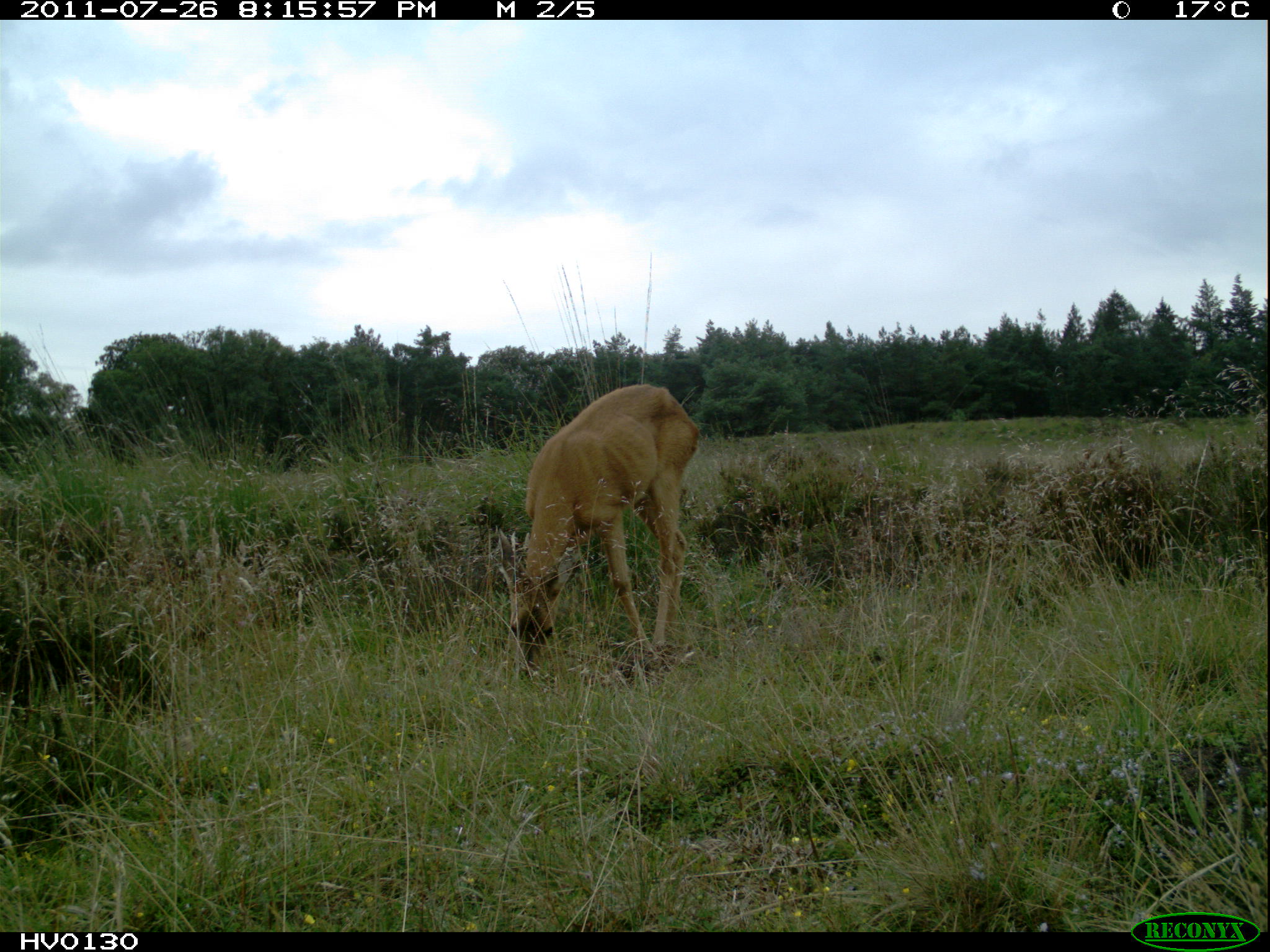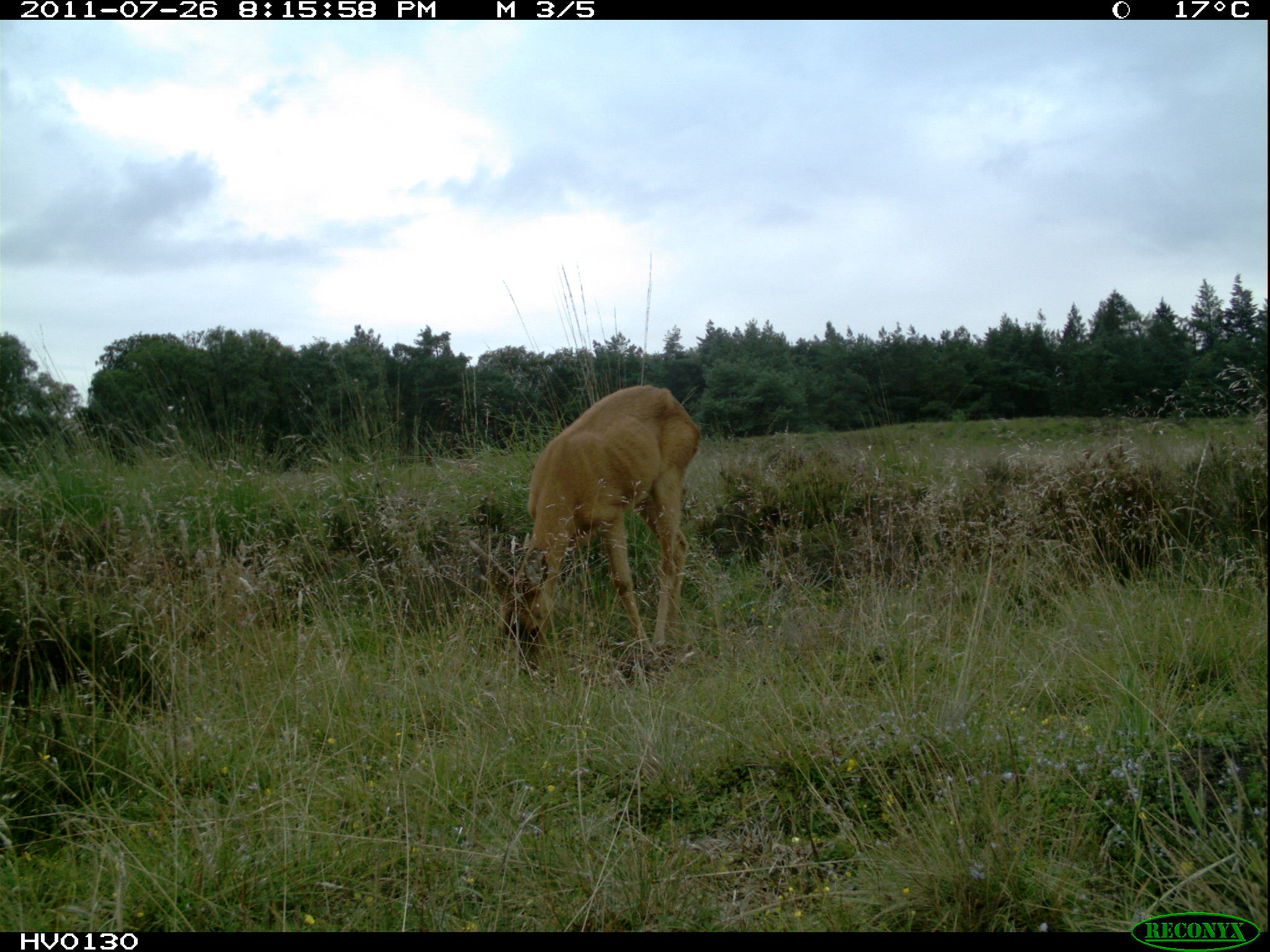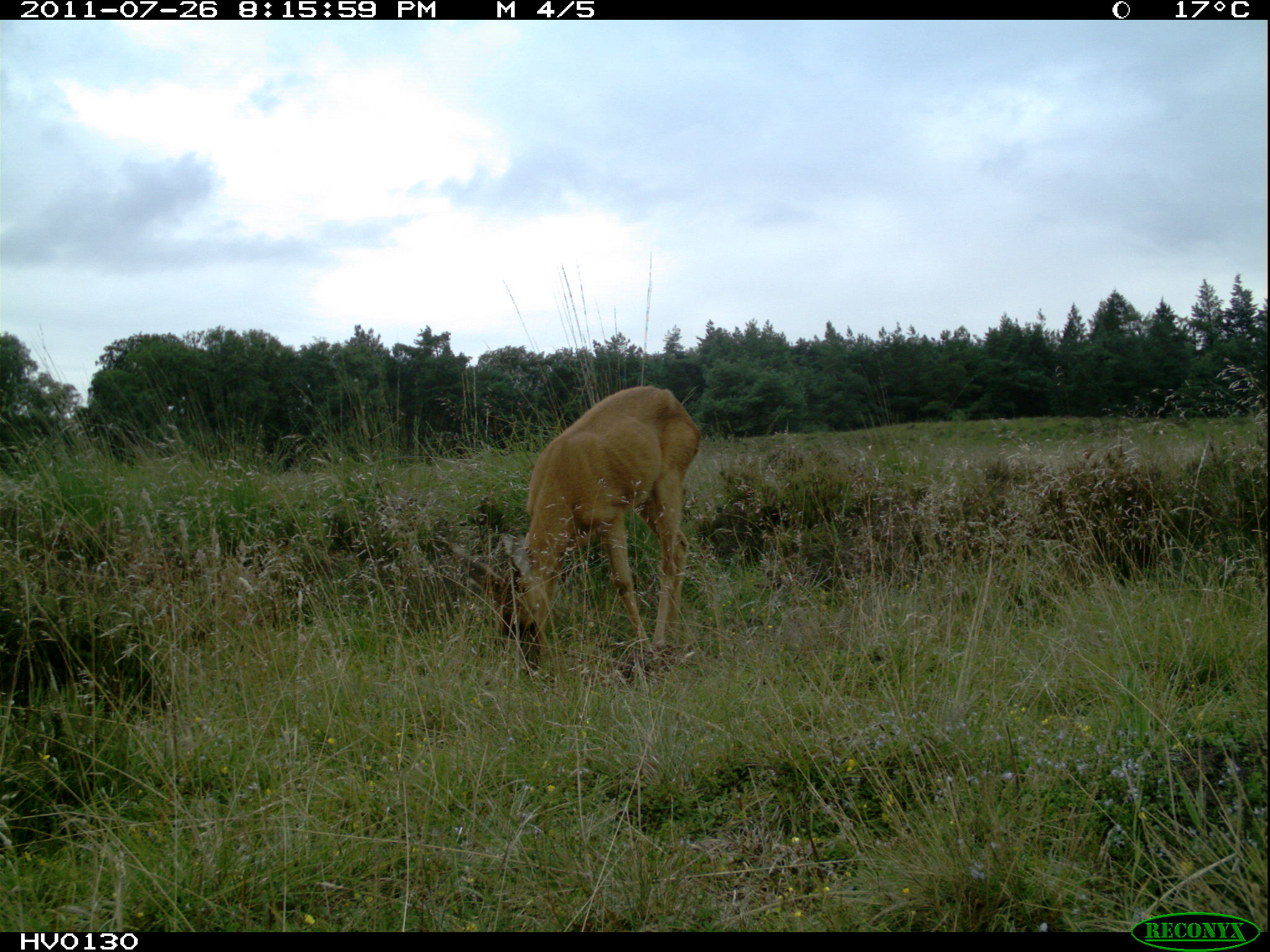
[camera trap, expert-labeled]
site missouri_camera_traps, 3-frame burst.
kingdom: Animalia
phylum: Chordata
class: Mammalia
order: Artiodactyla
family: Cervidae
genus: Capreolus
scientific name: Capreolus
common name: roe deer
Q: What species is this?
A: Roe deer (Capreolus).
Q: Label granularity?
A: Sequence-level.